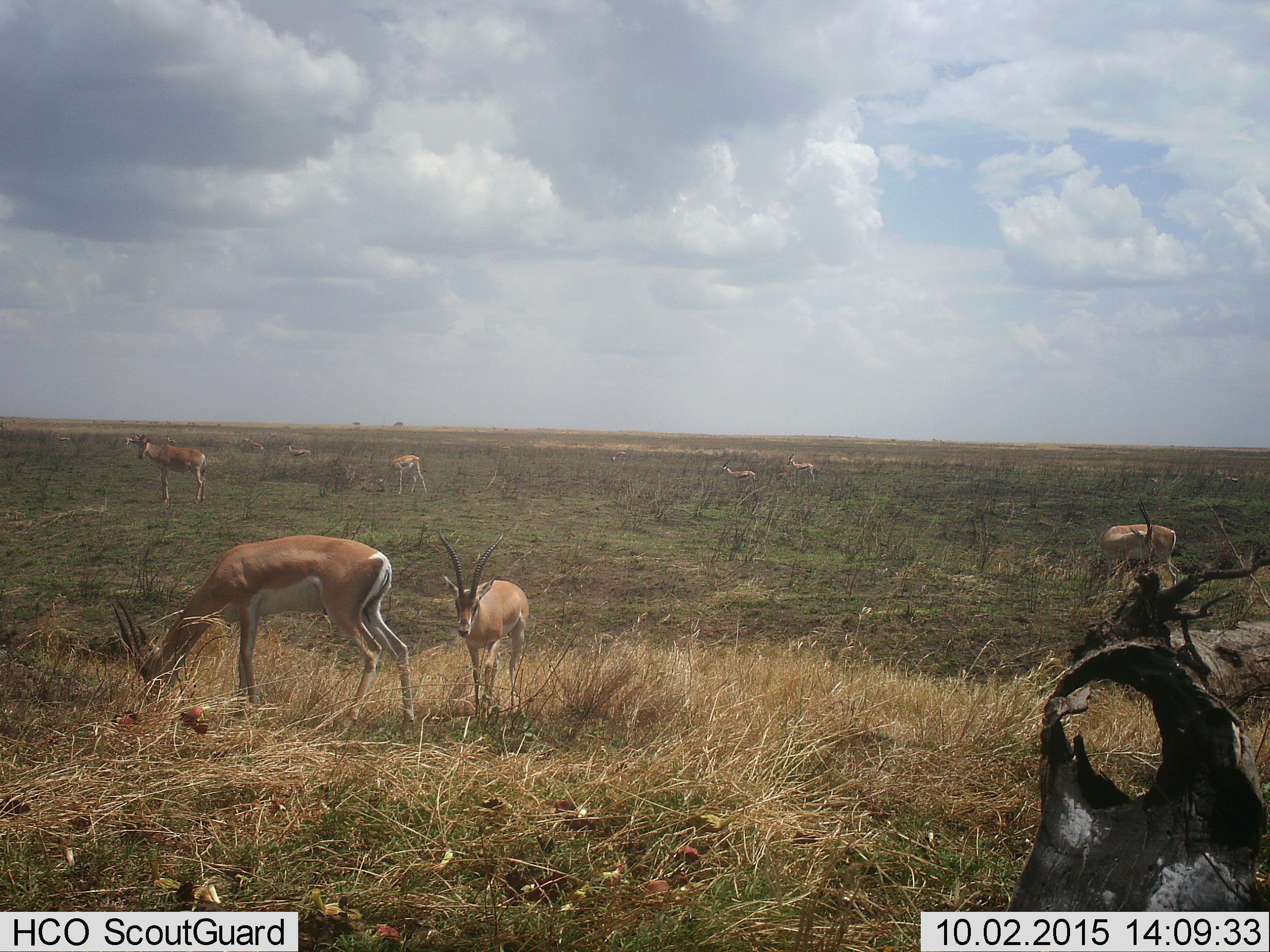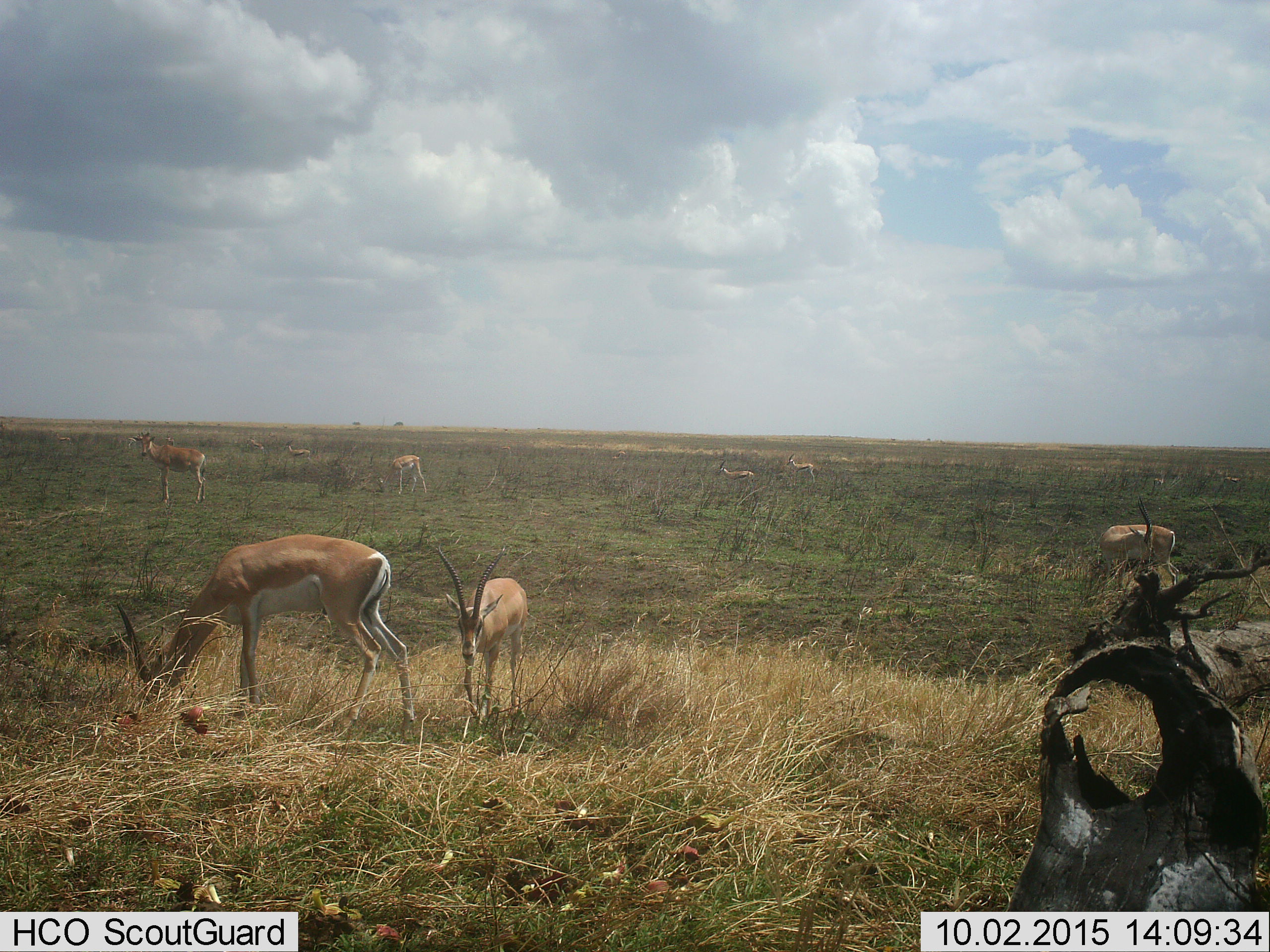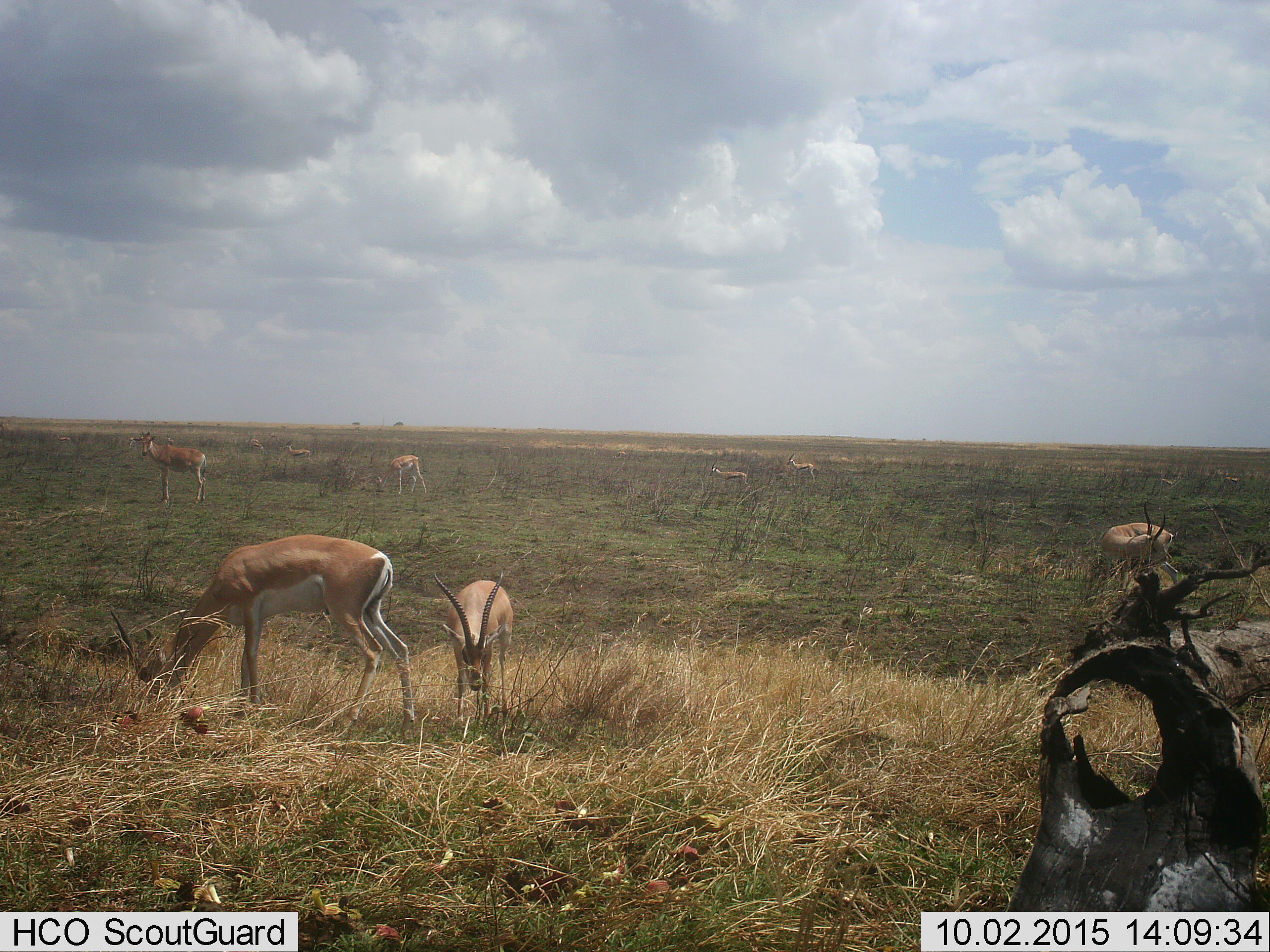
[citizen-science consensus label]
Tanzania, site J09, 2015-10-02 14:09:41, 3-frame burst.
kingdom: Animalia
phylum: Chordata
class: Mammalia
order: Artiodactyla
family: Bovidae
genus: Nanger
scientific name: Nanger granti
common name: grant's gazelle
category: gazellegrants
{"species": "gazellegrants (grant's gazelle) (Nanger granti)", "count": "5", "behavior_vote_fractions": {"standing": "75%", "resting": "0%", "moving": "12%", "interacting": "0%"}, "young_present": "38%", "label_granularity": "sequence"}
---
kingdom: Animalia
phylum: Chordata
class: Mammalia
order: Artiodactyla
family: Bovidae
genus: Eudorcas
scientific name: Eudorcas thomsonii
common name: thomson's gazelle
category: gazellethomsons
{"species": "gazellethomsons (thomson's gazelle) (Eudorcas thomsonii)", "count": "6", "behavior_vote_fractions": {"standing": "50%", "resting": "0%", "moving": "0%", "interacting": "0%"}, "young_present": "0%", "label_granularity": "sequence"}